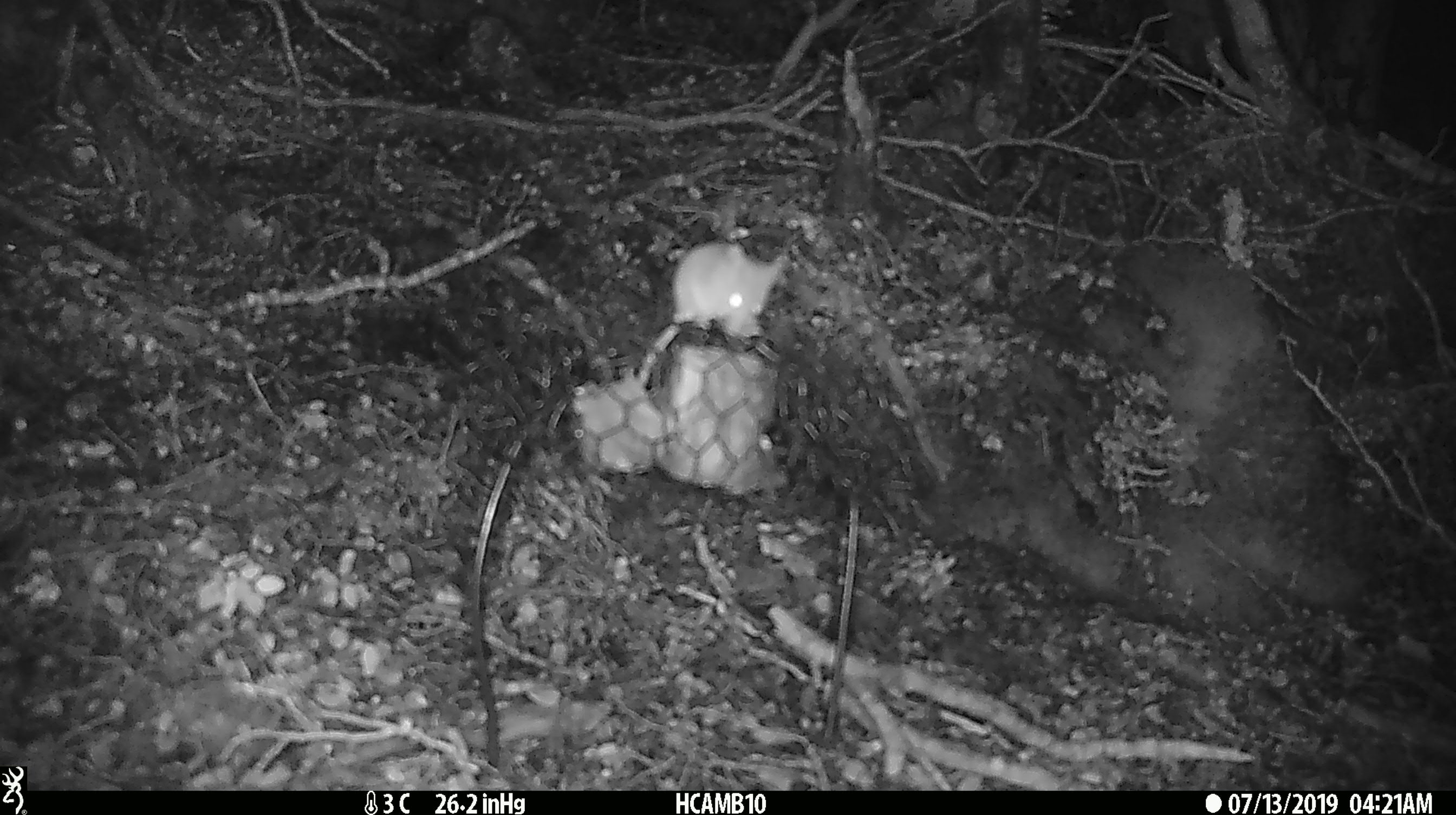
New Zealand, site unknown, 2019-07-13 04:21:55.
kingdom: Animalia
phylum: Chordata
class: Mammalia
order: Rodentia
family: Muridae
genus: Mus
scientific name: Mus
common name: mouse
Mouse (Mus).